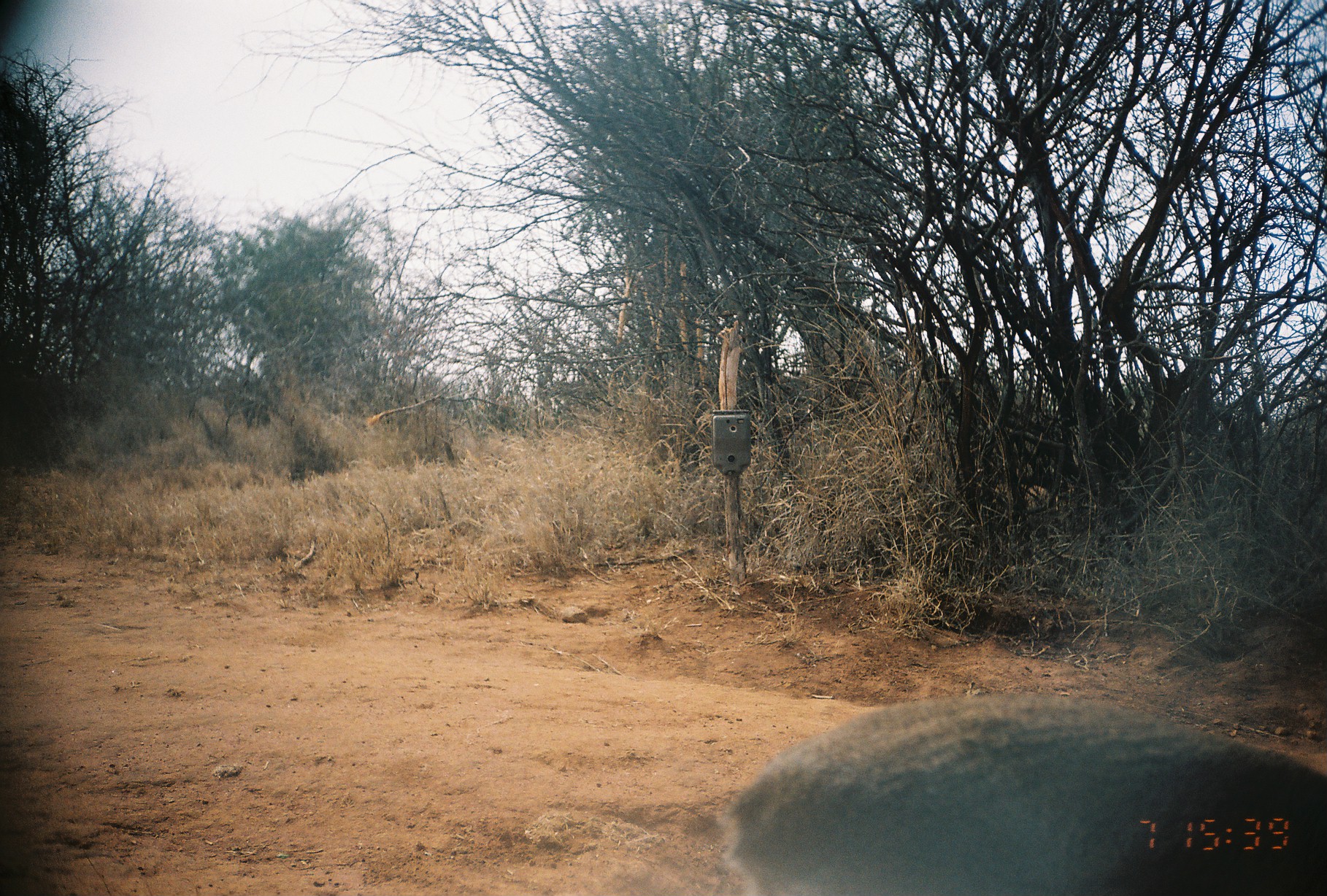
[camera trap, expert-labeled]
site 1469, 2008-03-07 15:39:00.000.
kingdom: Animalia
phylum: Chordata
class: Mammalia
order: Artiodactyla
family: Bovidae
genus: Madoqua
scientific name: Madoqua guentheri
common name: günther's dik-dik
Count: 1.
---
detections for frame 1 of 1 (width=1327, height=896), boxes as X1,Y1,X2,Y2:
madoqua guentheri: 718,690,1327,896